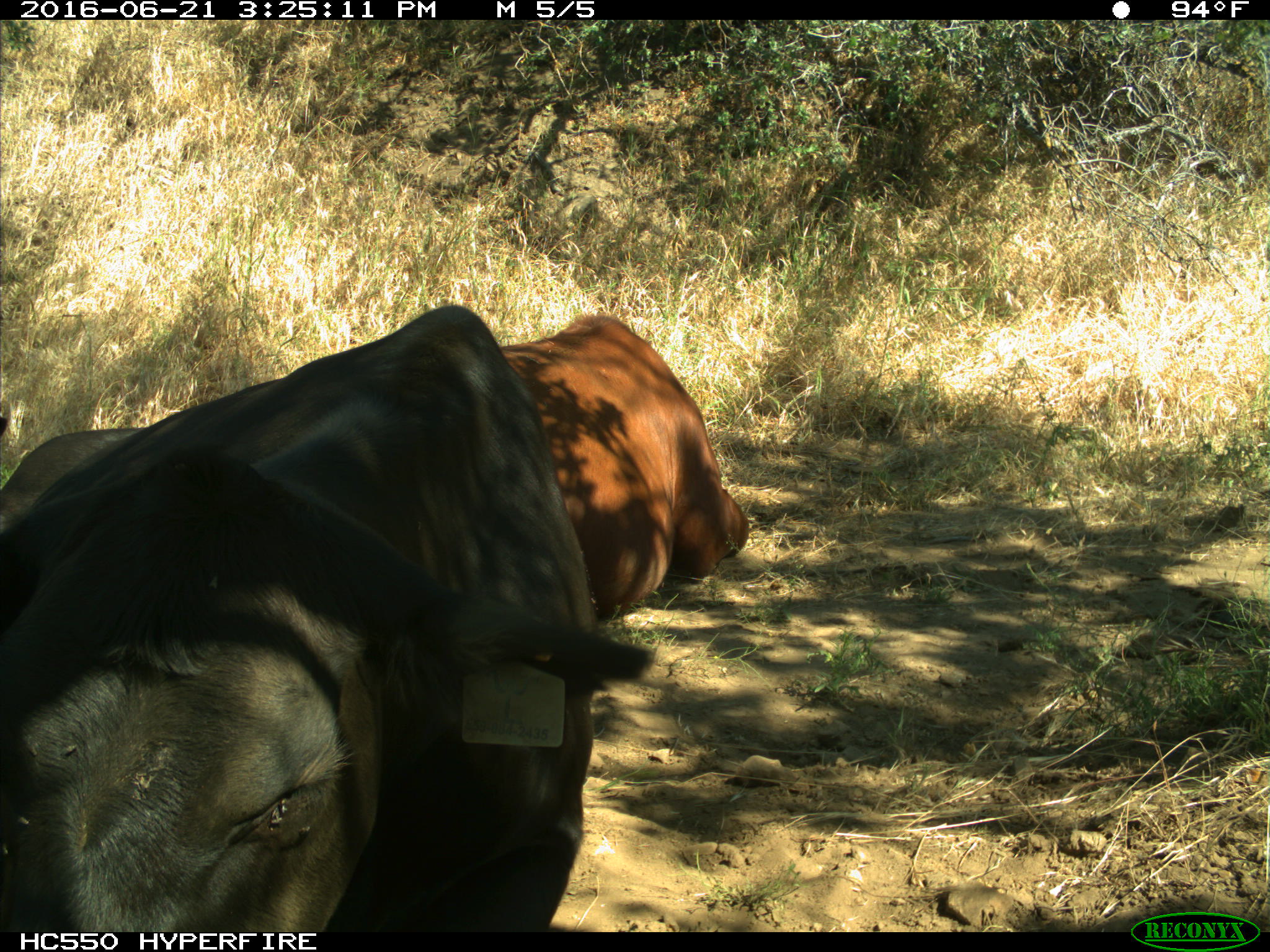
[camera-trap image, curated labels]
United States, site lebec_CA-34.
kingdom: Animalia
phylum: Chordata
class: Mammalia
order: Artiodactyla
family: Bovidae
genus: Bos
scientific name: Bos taurus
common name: domestic cow